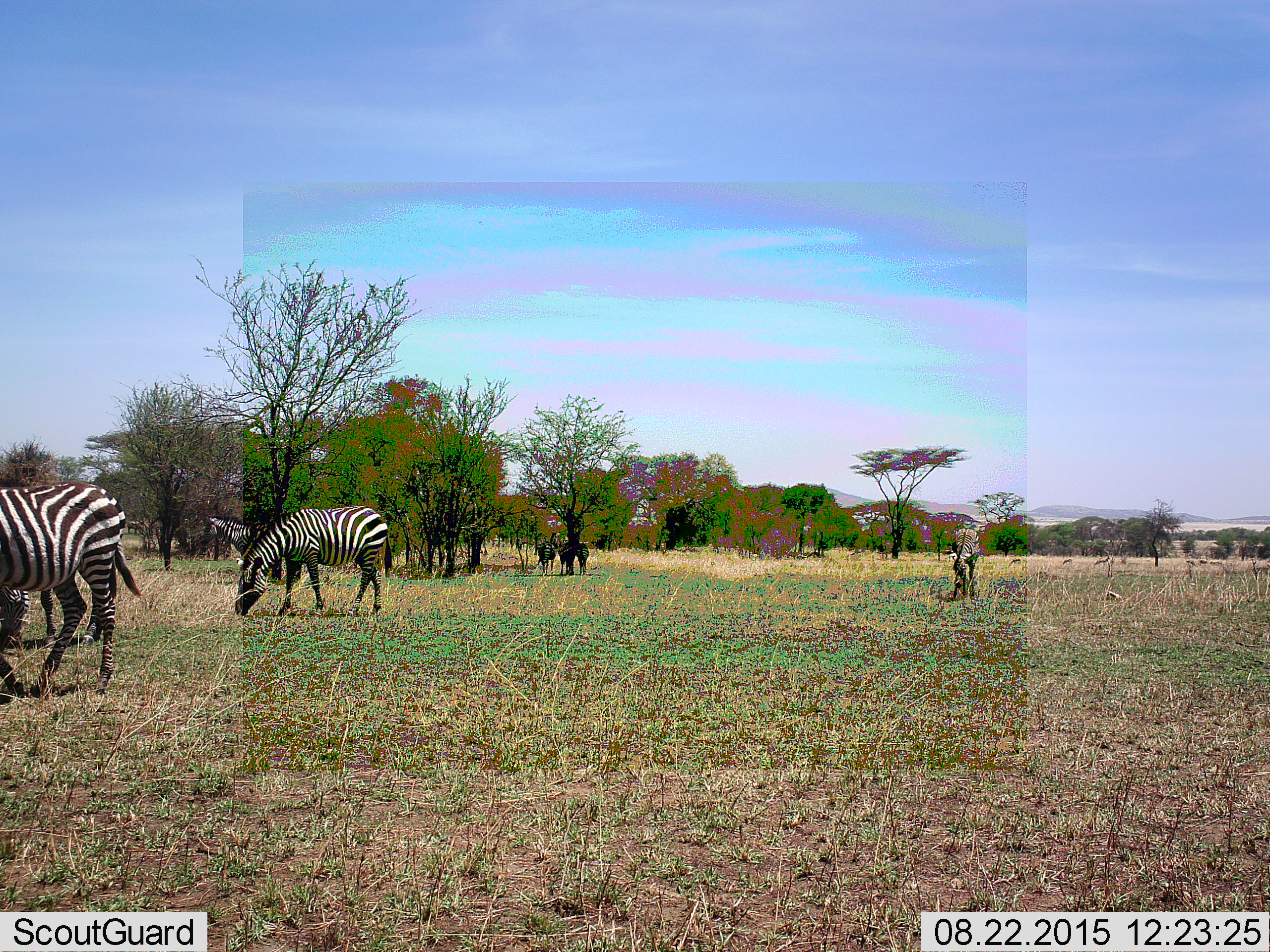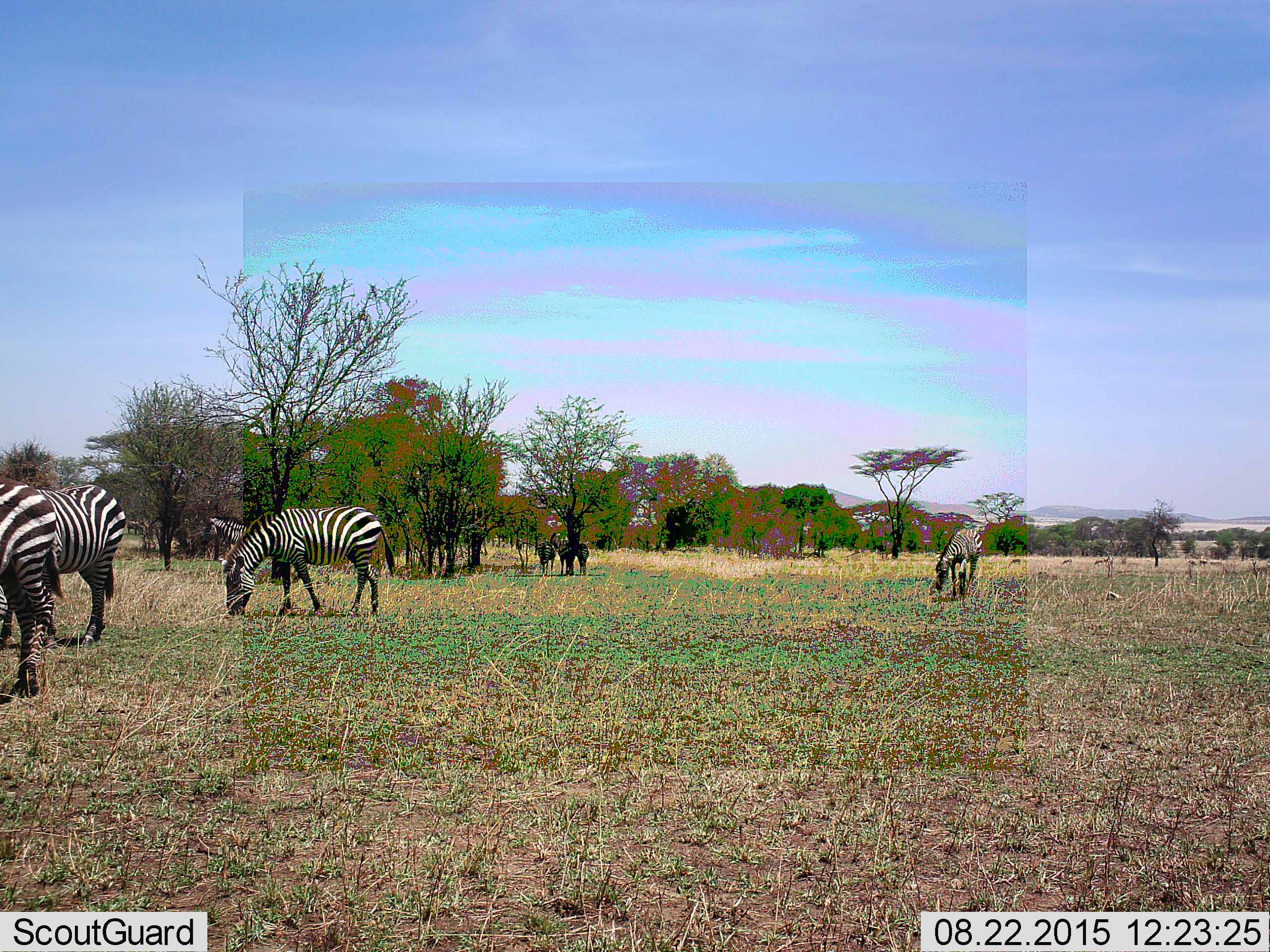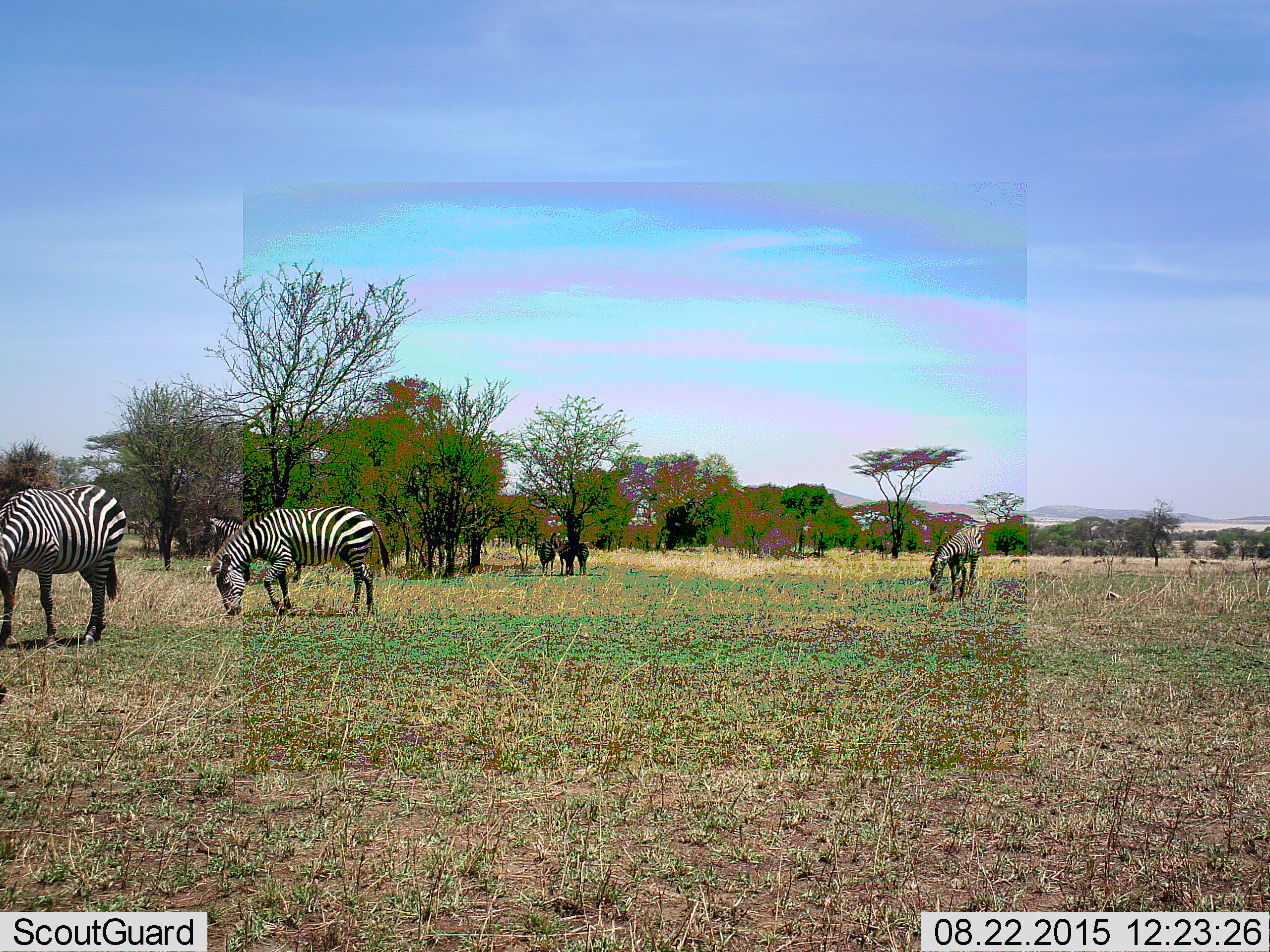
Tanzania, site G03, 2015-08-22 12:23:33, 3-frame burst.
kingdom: Animalia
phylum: Chordata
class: Mammalia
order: Perissodactyla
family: Equidae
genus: Equus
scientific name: Equus quagga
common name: plains zebra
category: zebra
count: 7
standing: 60%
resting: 0%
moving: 45%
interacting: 0%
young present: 0%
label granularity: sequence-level